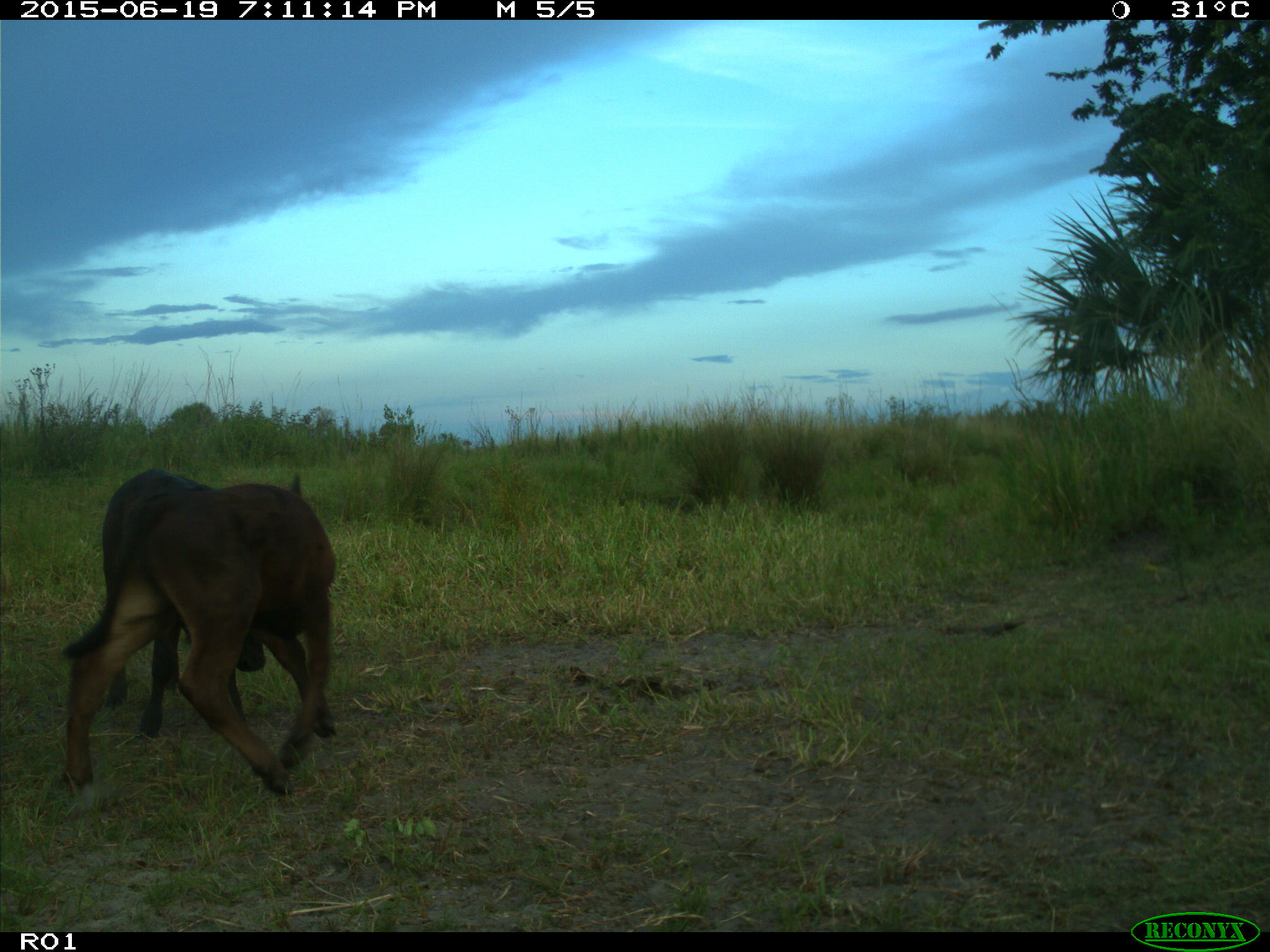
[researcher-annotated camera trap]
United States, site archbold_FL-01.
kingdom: Animalia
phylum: Chordata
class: Mammalia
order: Artiodactyla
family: Bovidae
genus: Bos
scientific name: Bos taurus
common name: domestic cow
Bos taurus (domestic cow).